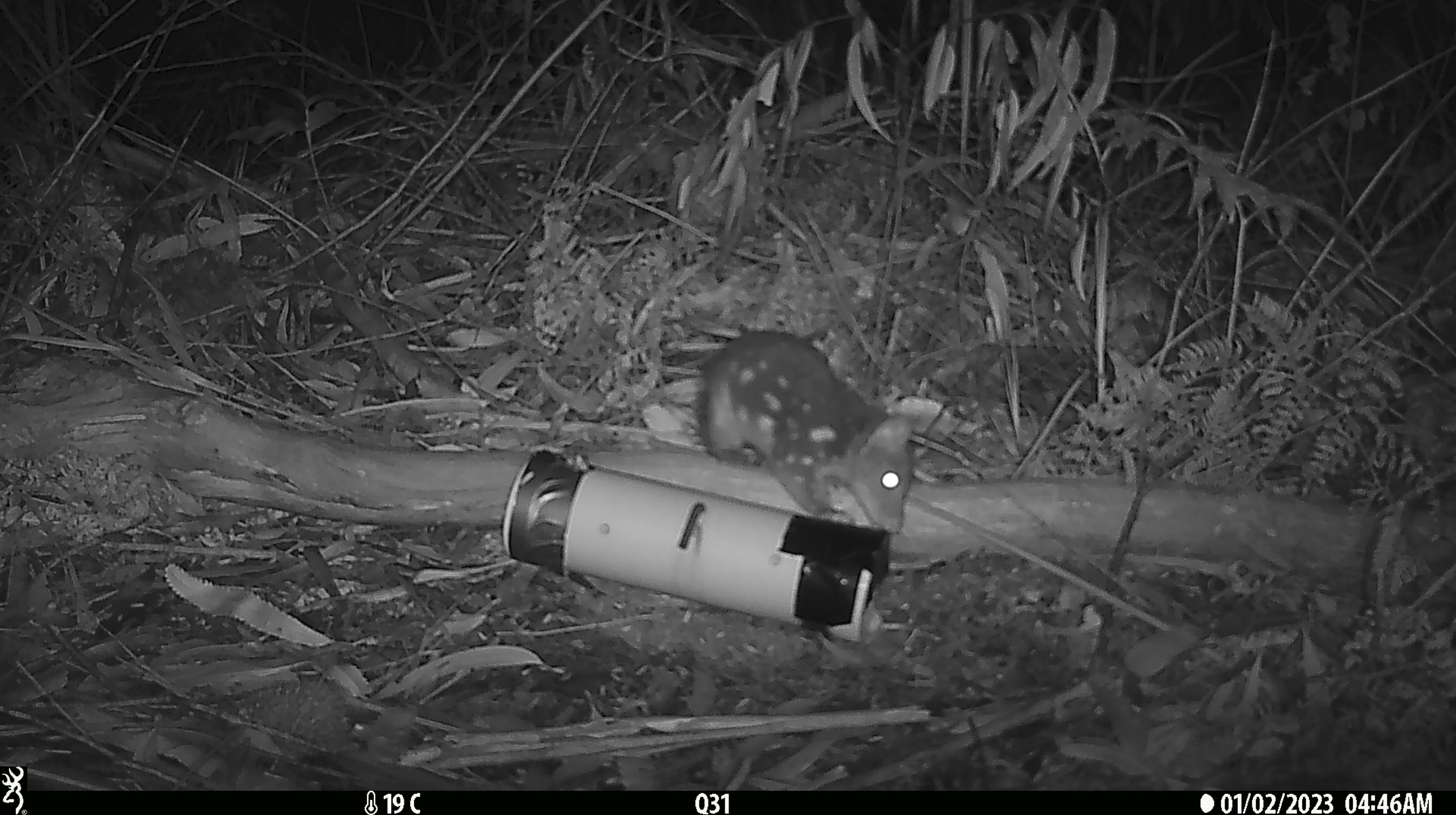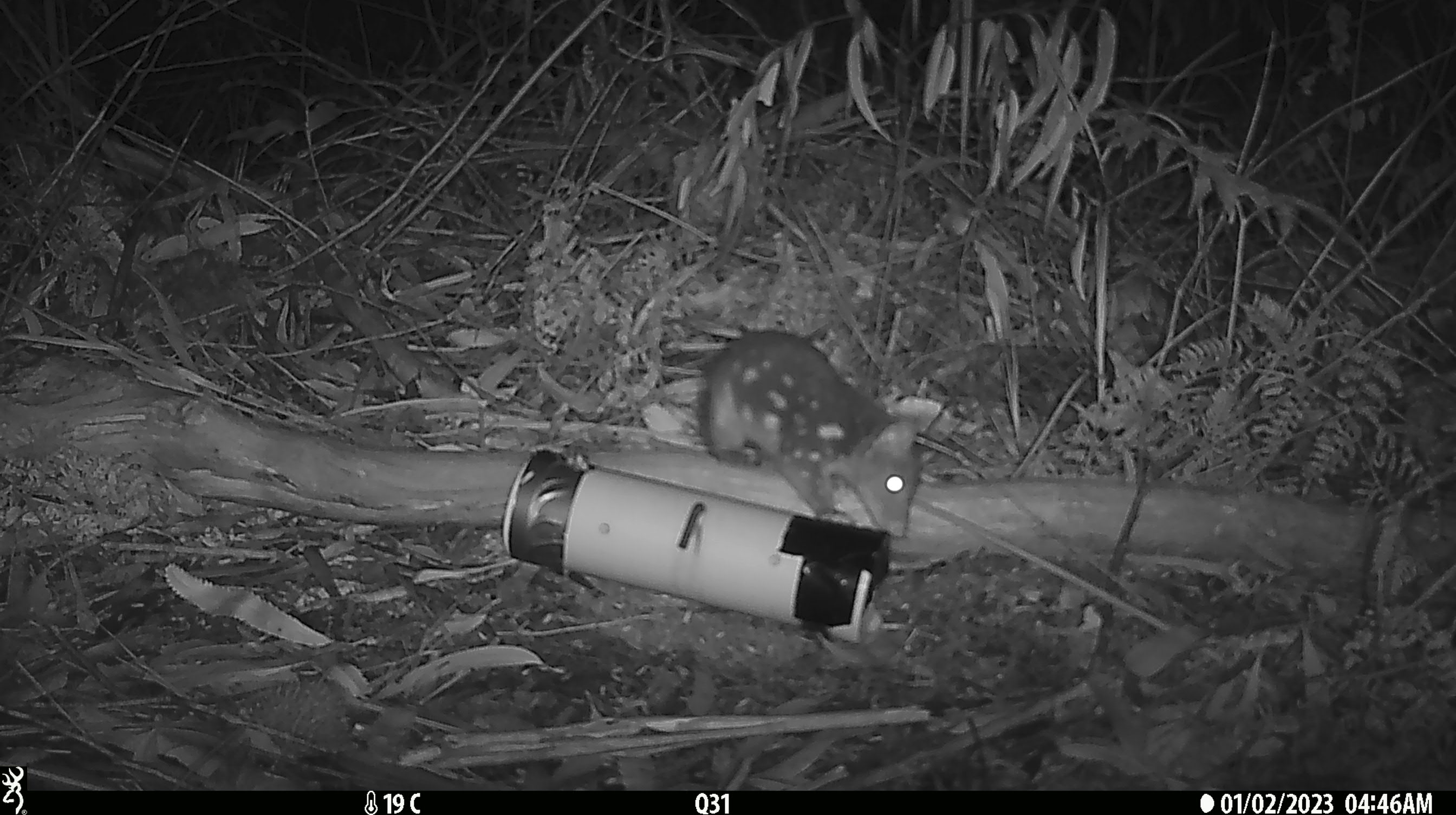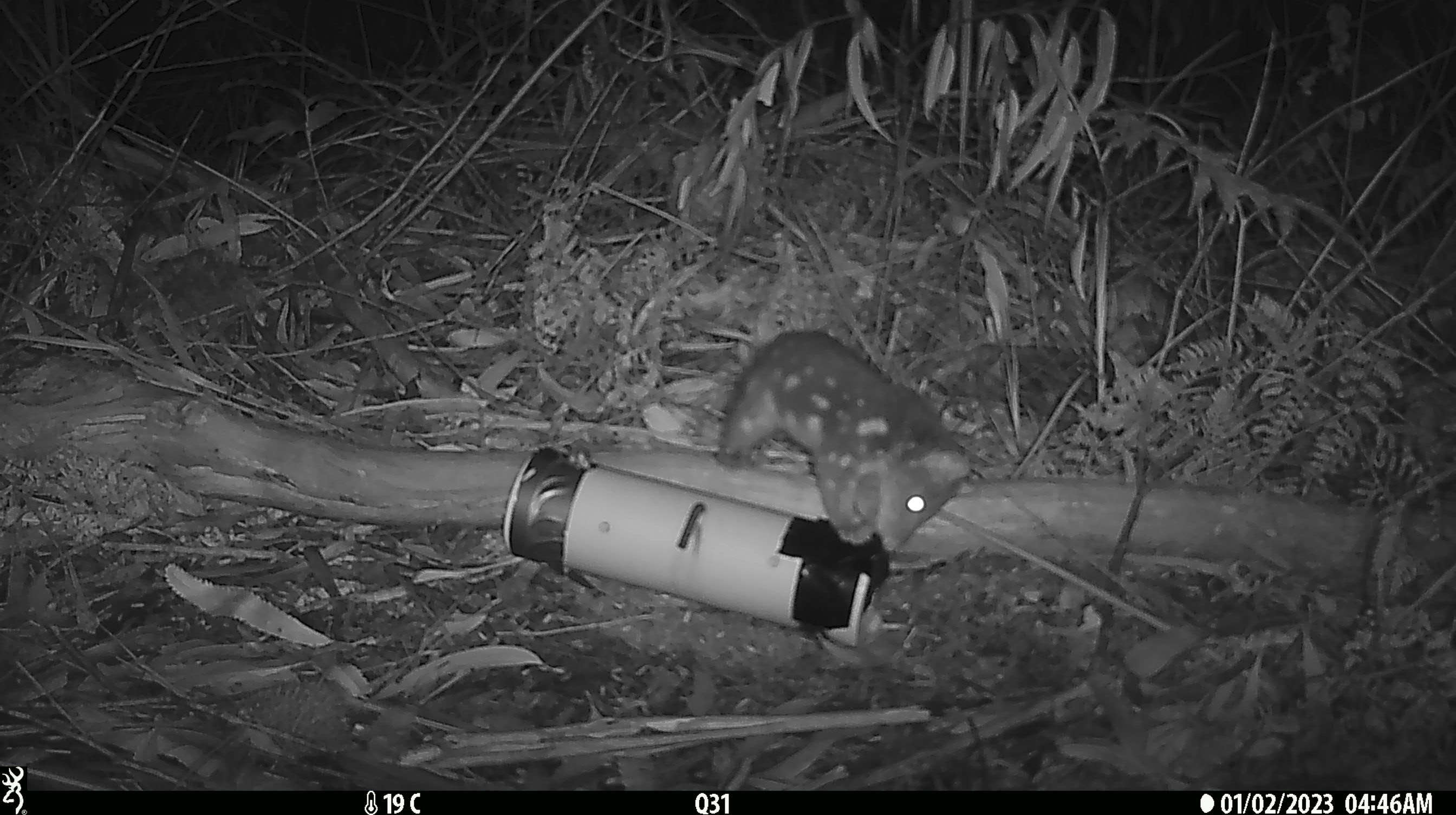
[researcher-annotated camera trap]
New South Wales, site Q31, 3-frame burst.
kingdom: Animalia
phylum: Chordata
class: Mammalia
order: Dasyuromorphia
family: Dasyuridae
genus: Dasyurus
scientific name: Dasyurus maculatus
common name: spotted-tailed quoll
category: quoll